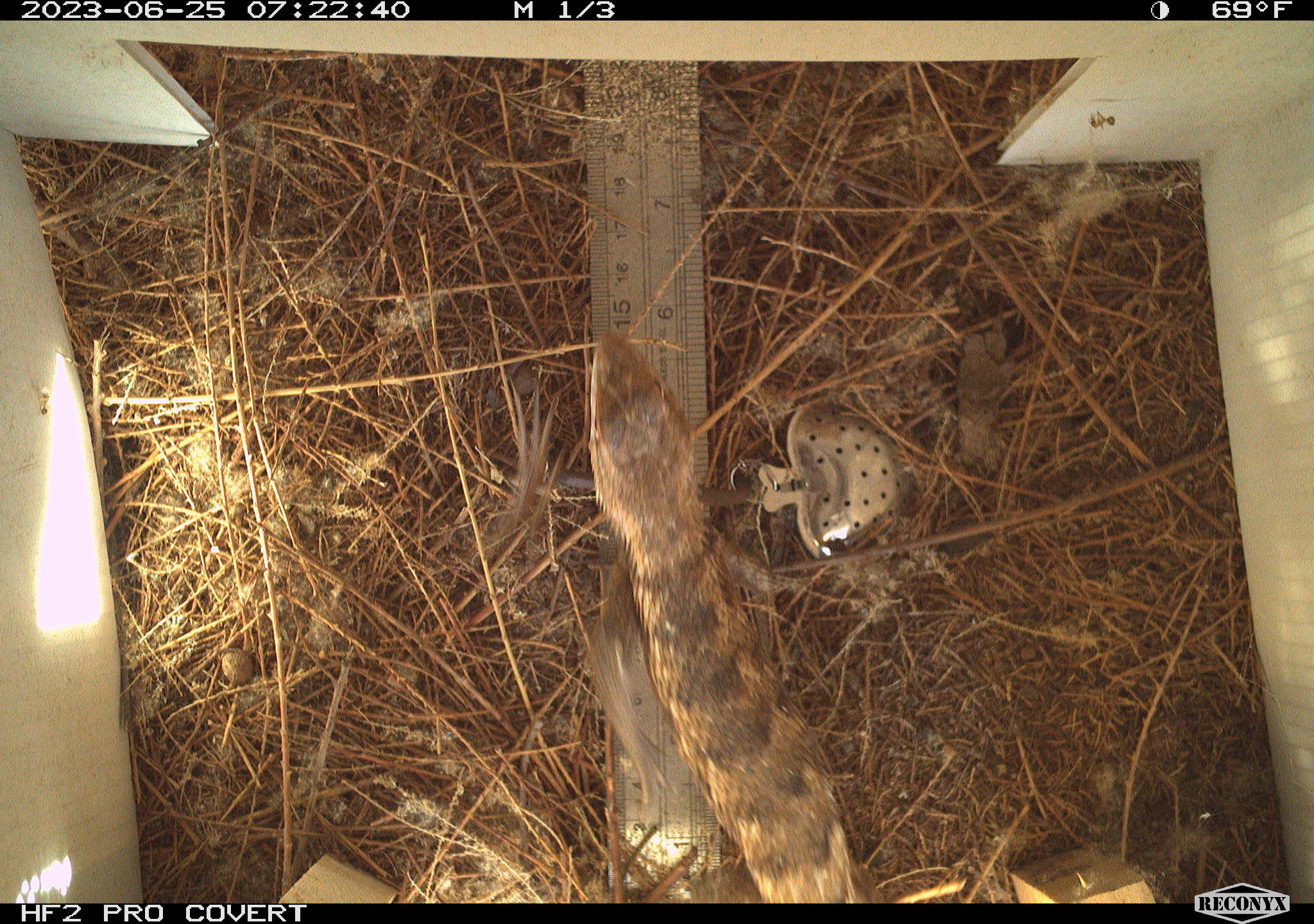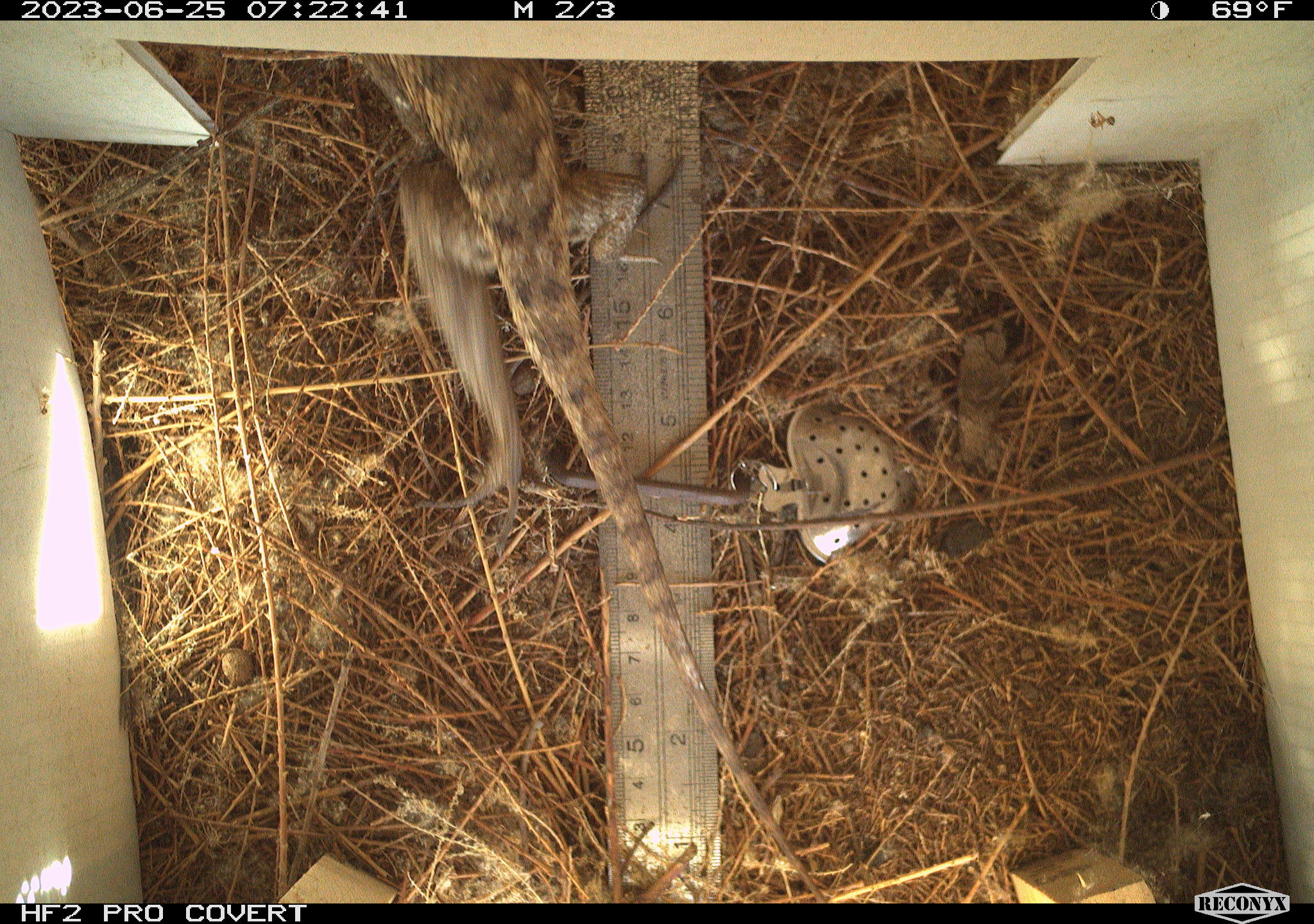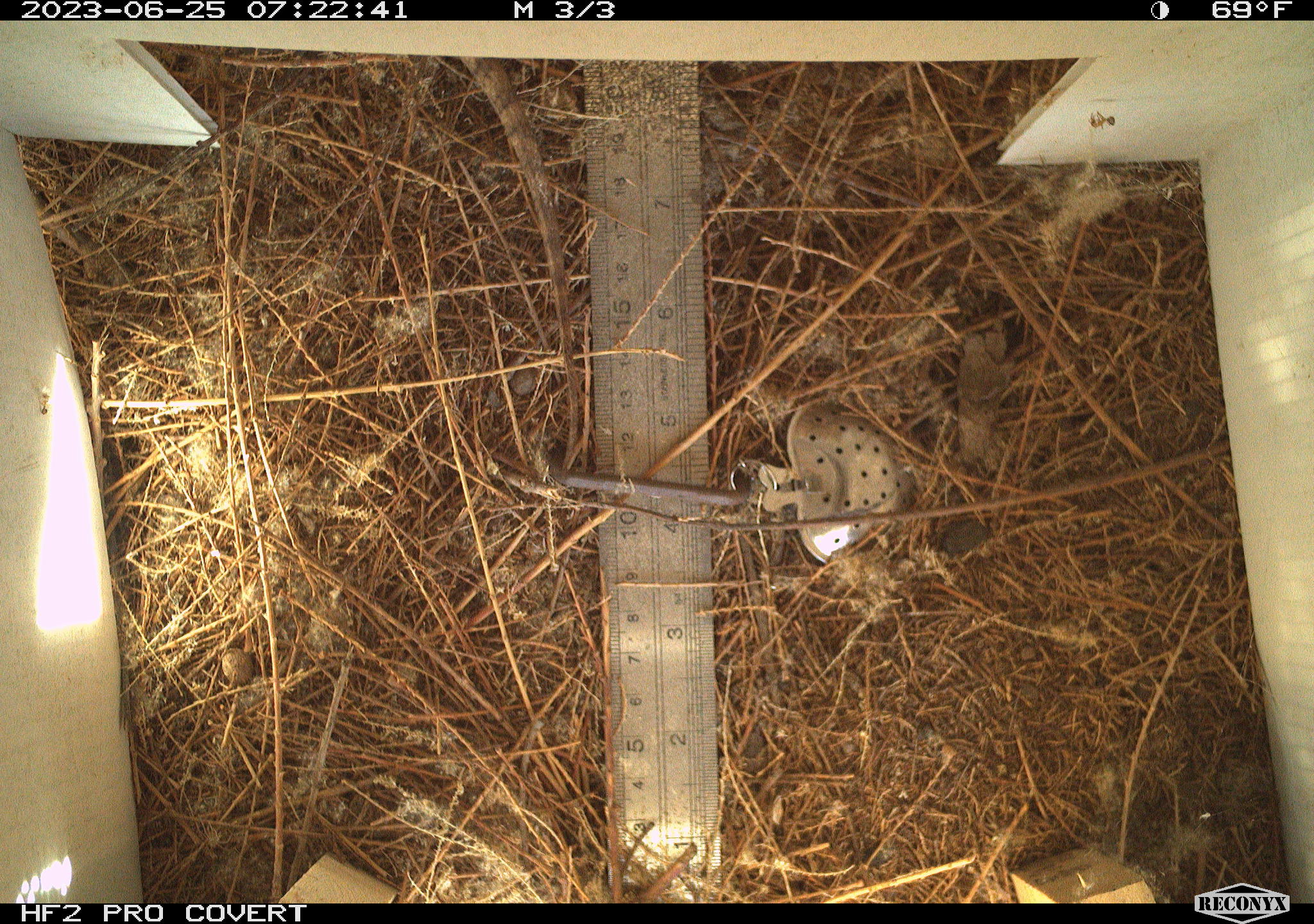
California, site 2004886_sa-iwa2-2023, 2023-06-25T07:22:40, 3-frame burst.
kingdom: Animalia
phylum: Chordata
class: Reptilia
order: Squamata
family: Phrynosomatidae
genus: Sceloporus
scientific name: Sceloporus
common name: spiny lizards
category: sceloporus species